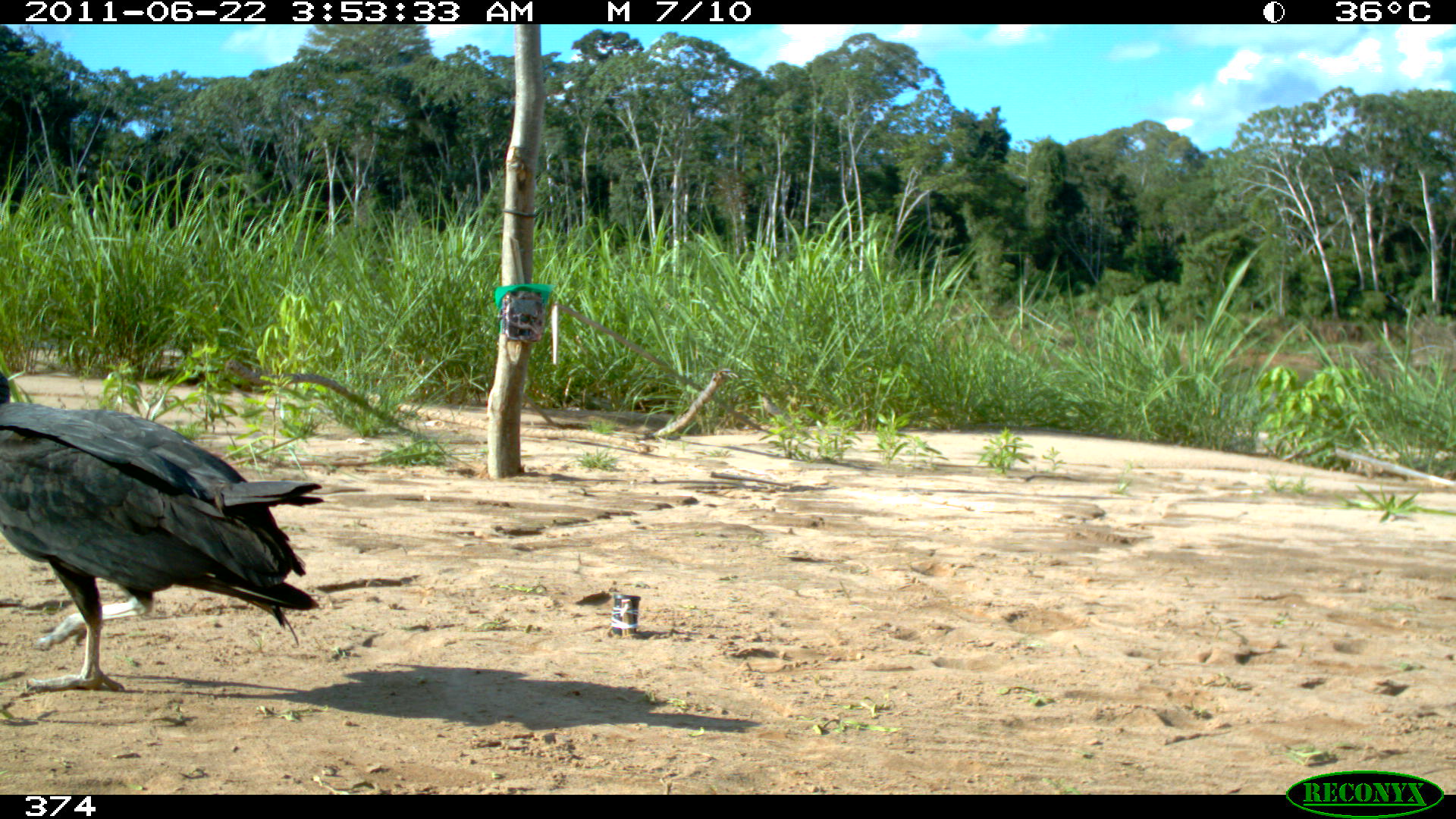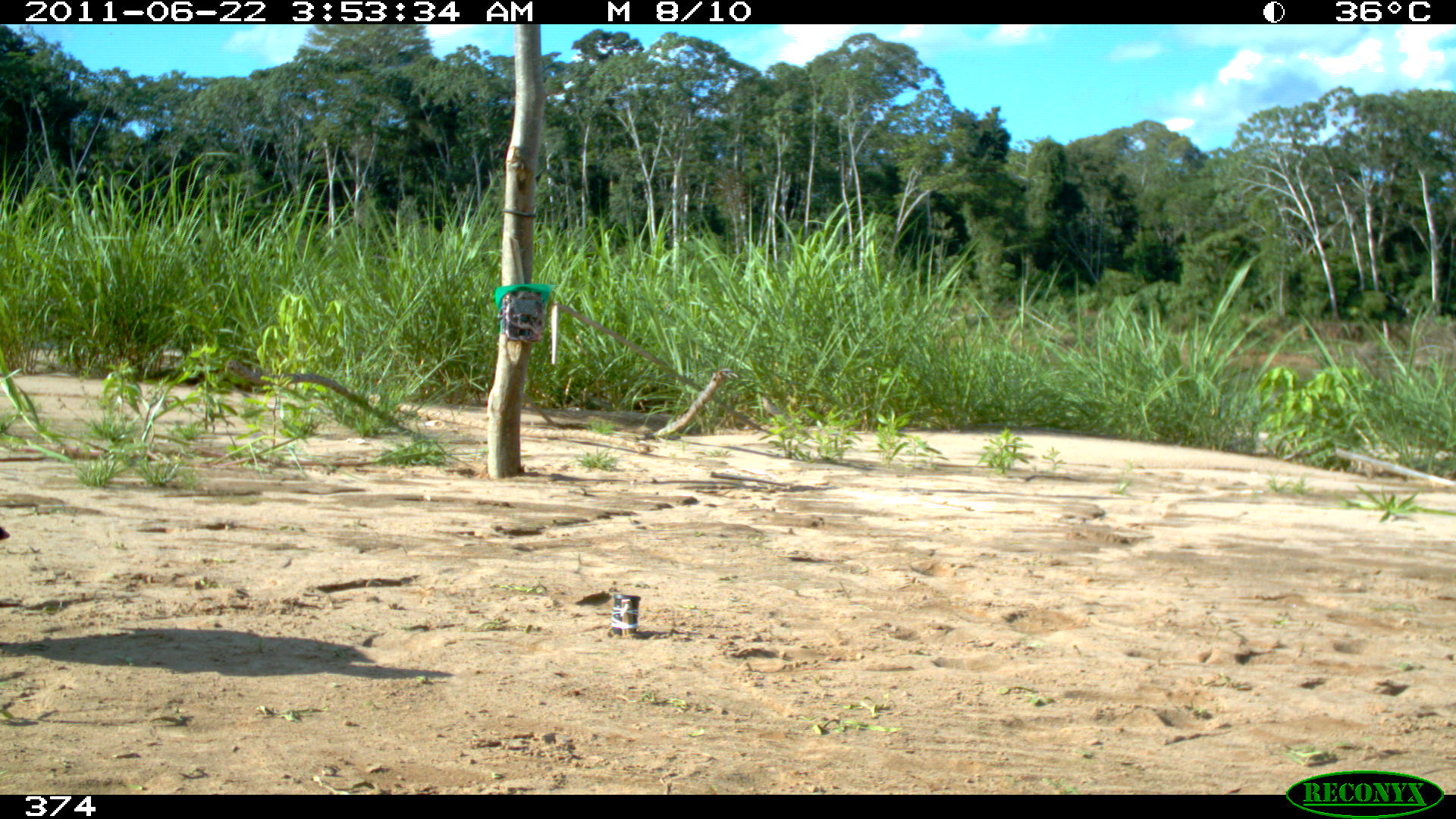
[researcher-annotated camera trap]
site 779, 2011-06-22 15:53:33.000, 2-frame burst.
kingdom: Animalia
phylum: Chordata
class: Aves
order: Cathartiformes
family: Cathartidae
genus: Coragyps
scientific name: Coragyps atratus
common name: black vulture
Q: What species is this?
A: Coragyps atratus (black vulture).